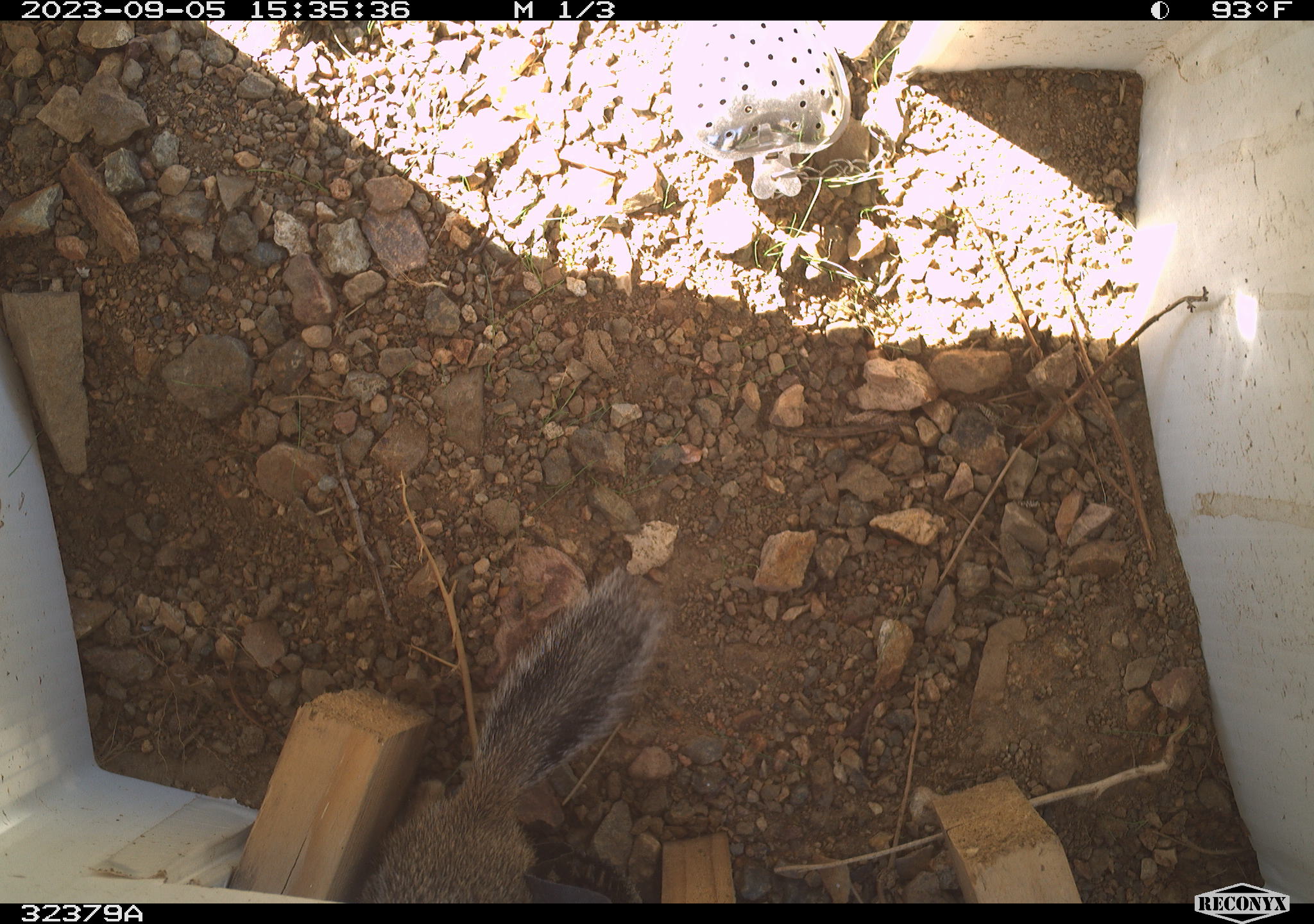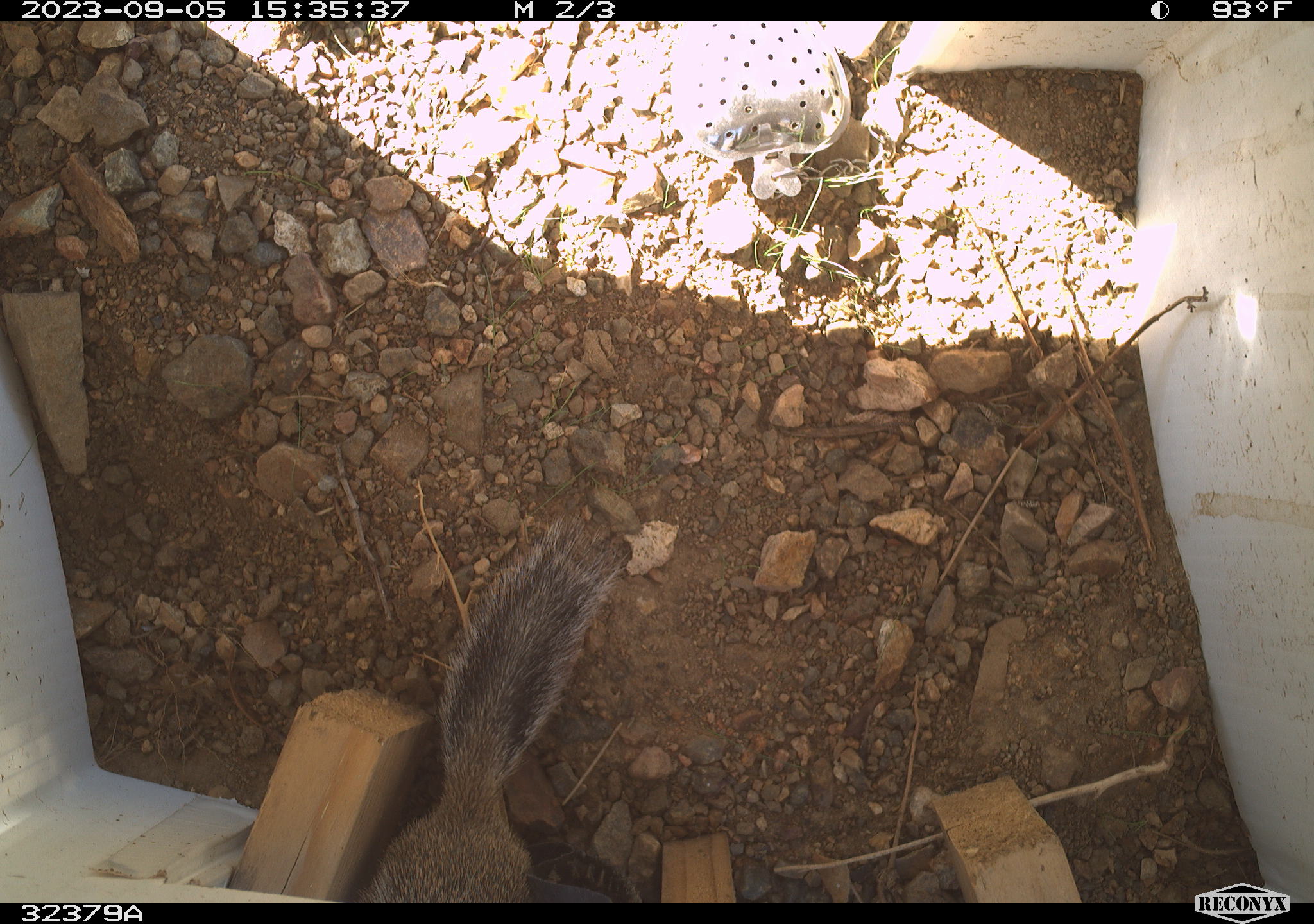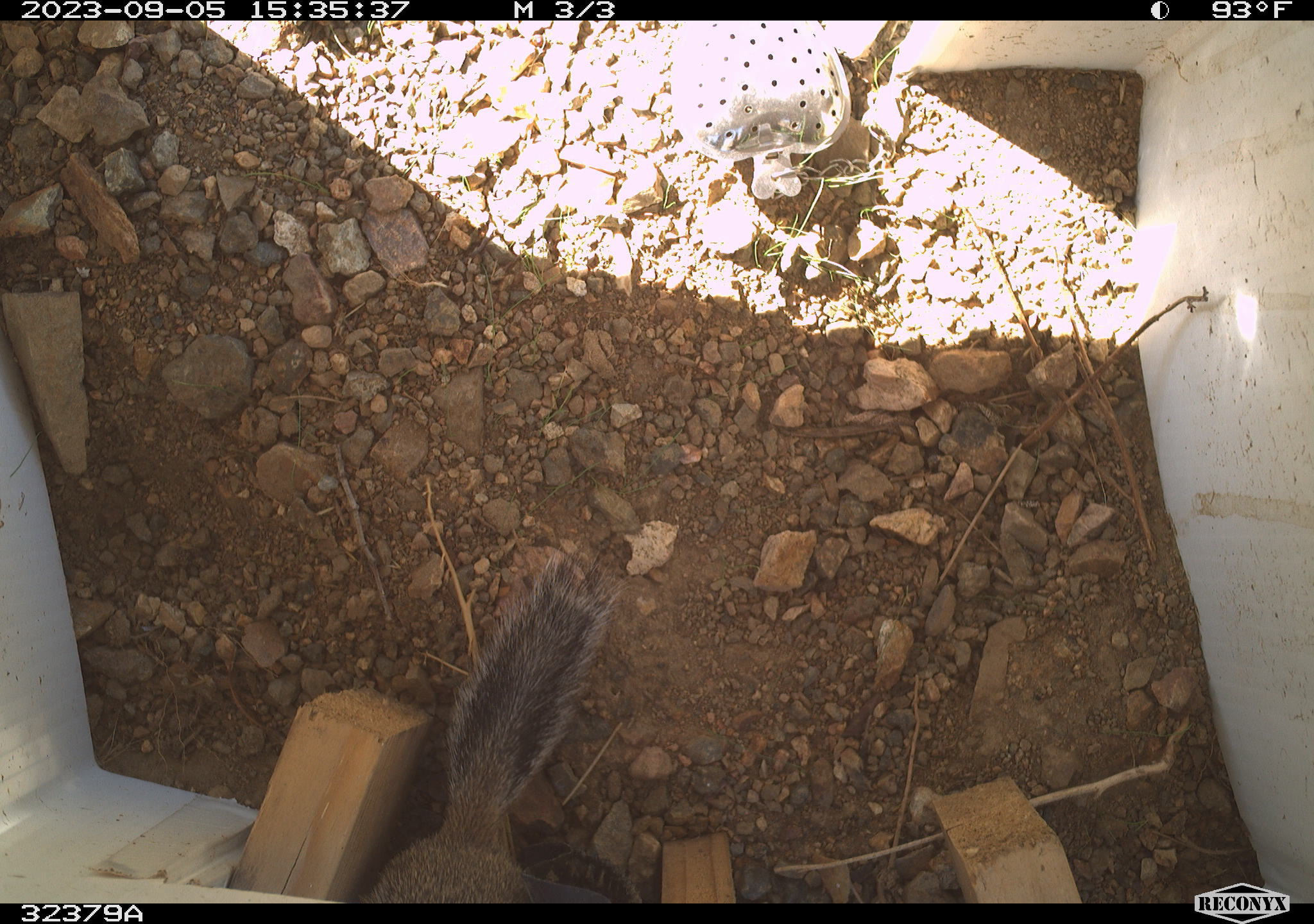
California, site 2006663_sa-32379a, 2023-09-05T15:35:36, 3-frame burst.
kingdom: Animalia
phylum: Chordata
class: Mammalia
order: Rodentia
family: Sciuridae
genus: Ammospermophilus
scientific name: Ammospermophilus leucurus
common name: white-tailed antelope squirrel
White-tailed antelope squirrel (Ammospermophilus leucurus).